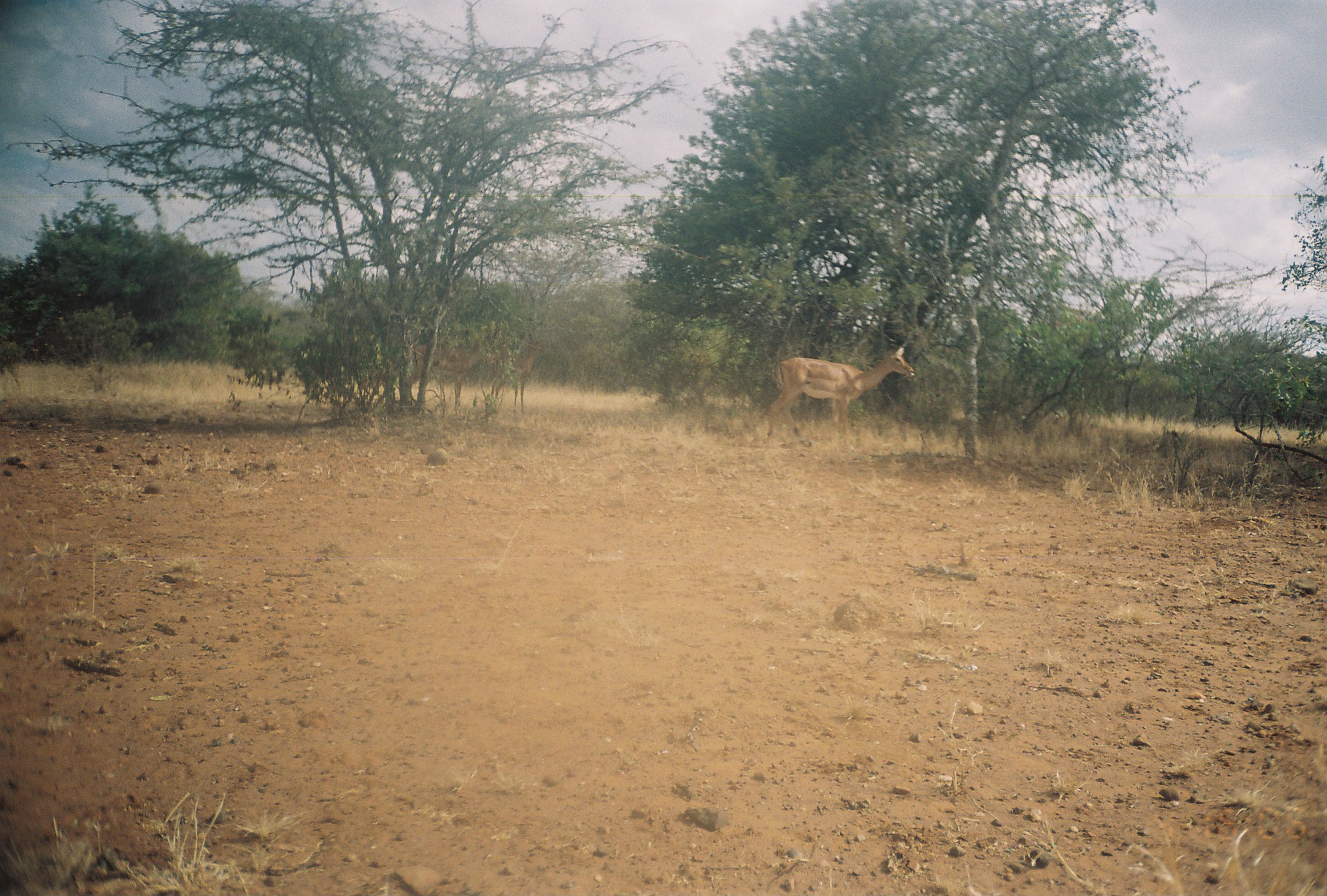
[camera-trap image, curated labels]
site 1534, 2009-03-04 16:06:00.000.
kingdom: Animalia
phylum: Chordata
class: Mammalia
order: Artiodactyla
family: Bovidae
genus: Aepyceros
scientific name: Aepyceros melampus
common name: impala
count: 3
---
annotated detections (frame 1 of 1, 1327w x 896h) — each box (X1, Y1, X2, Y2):
aepyceros melampus: (766, 345, 914, 437); (403, 333, 487, 415); (485, 333, 547, 414)